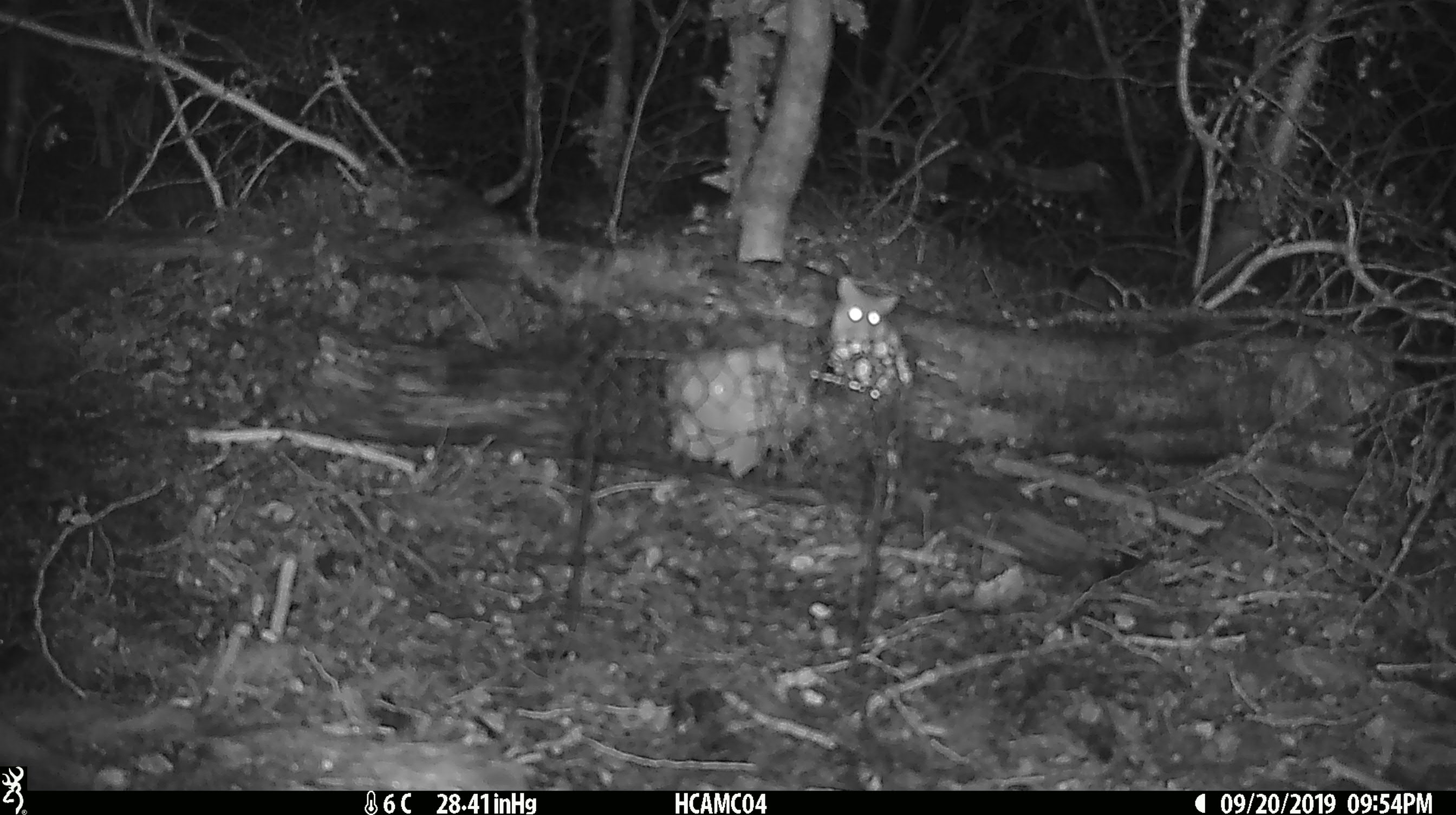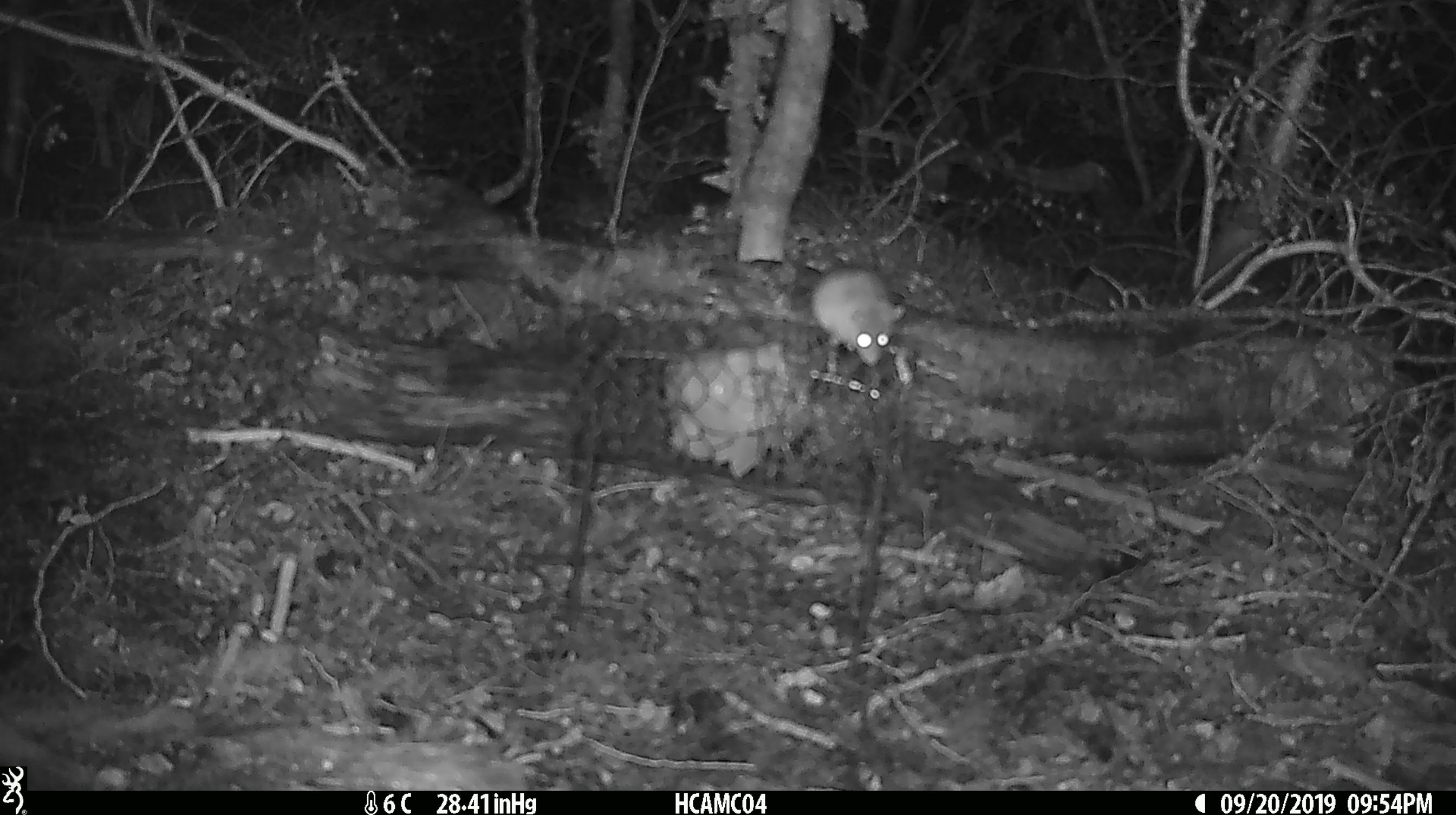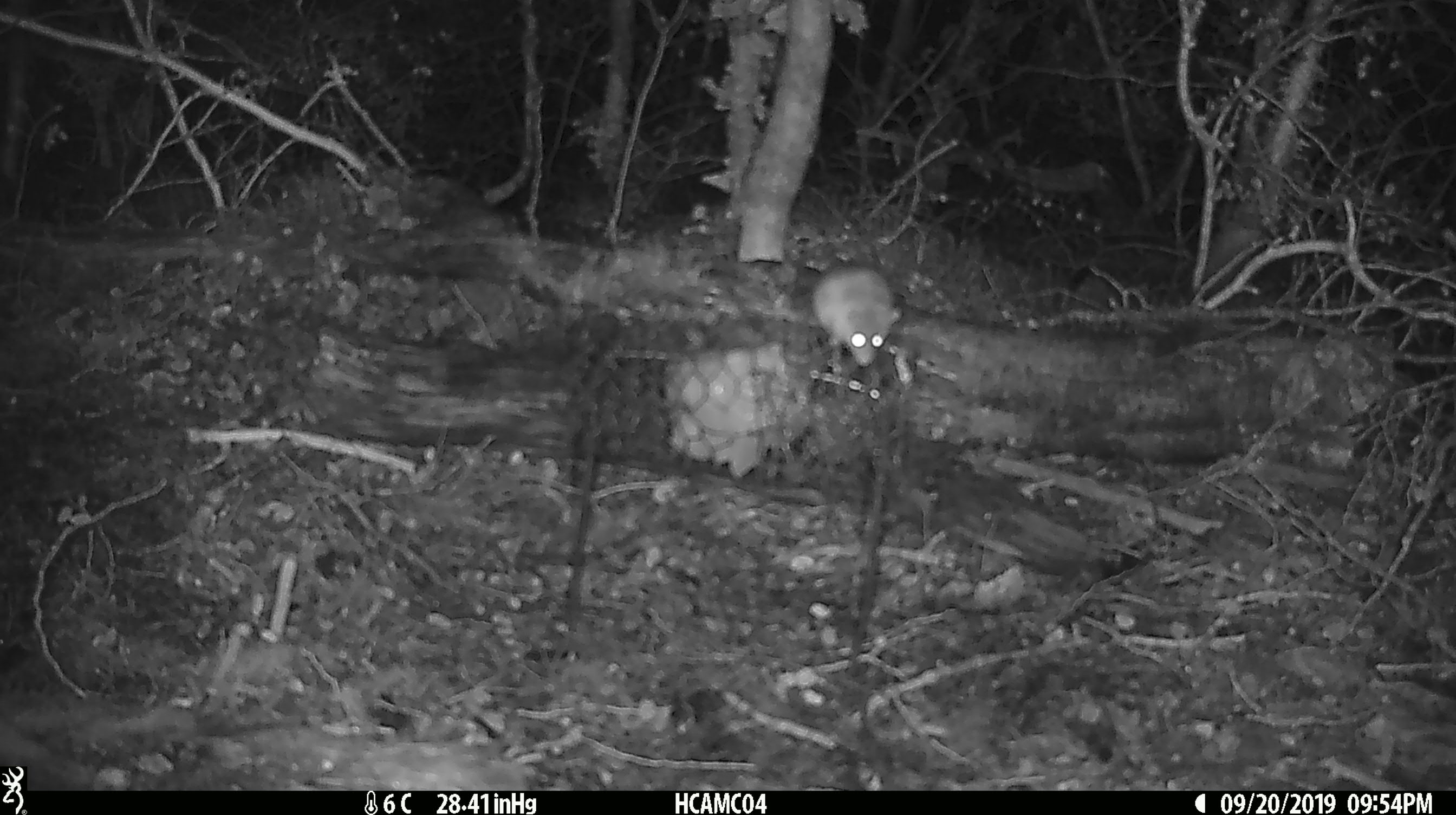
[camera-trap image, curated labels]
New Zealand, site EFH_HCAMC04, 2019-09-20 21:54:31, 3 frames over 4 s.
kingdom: Animalia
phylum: Chordata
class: Mammalia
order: Rodentia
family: Muridae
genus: Mus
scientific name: Mus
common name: mouse